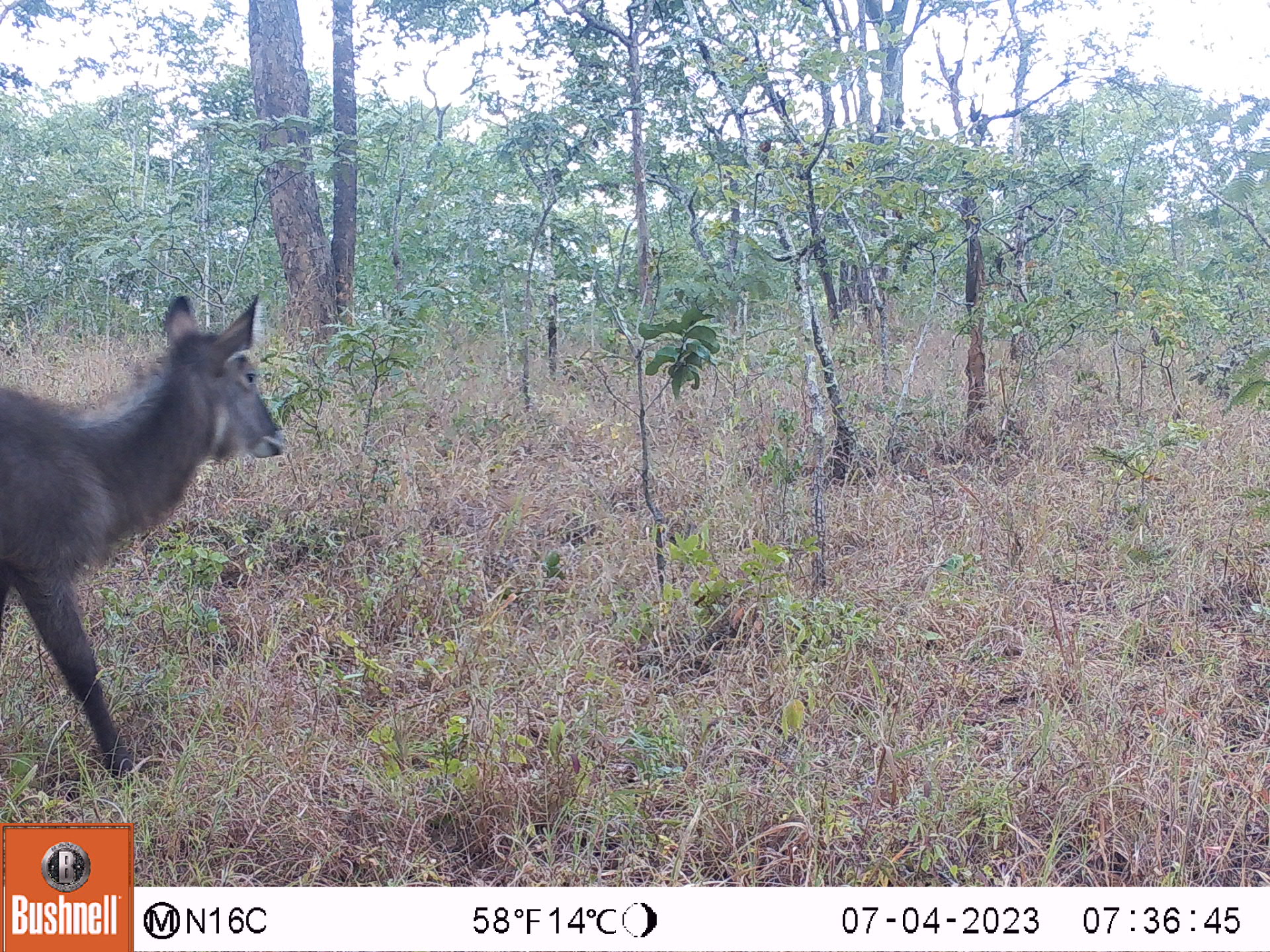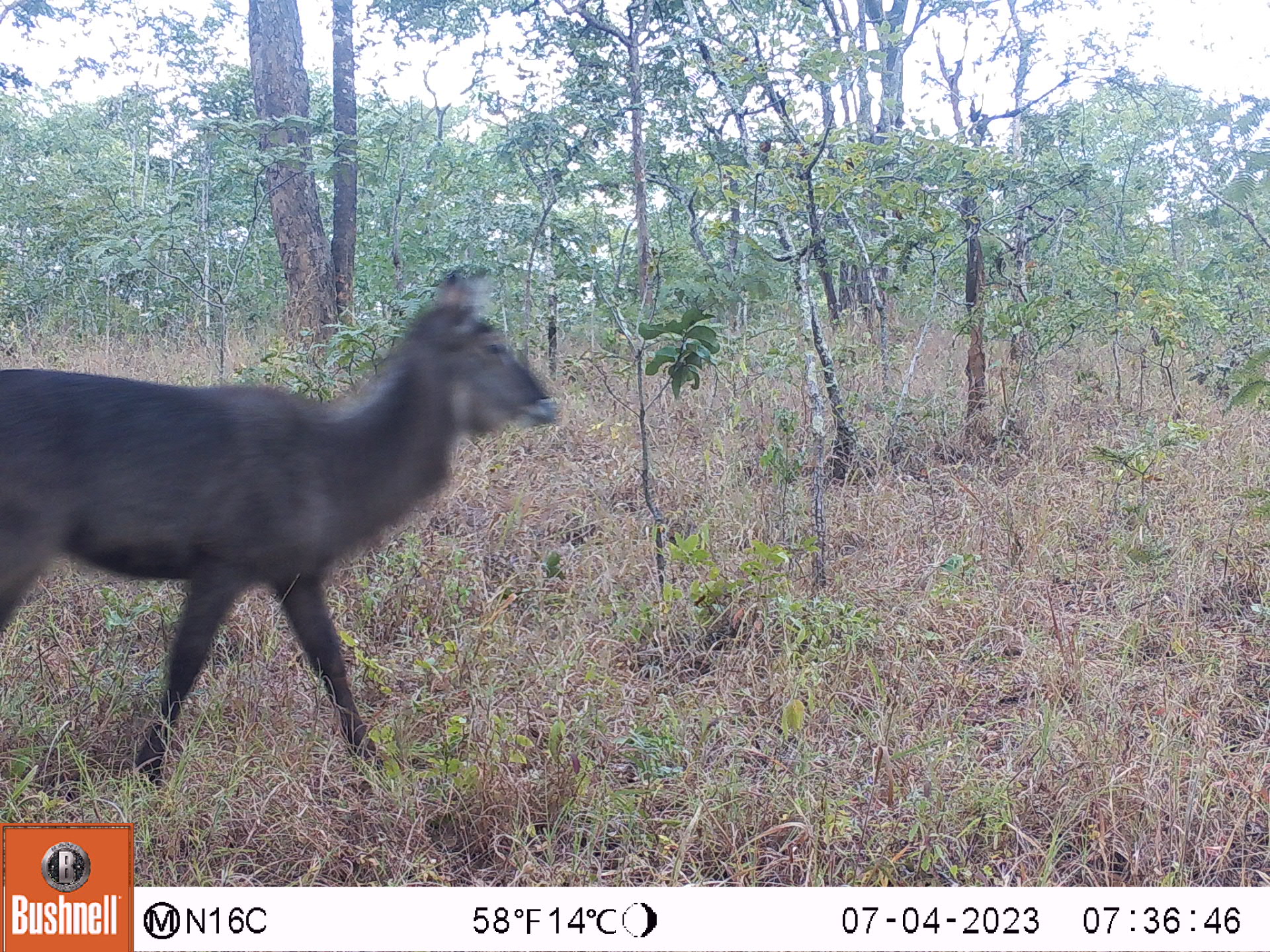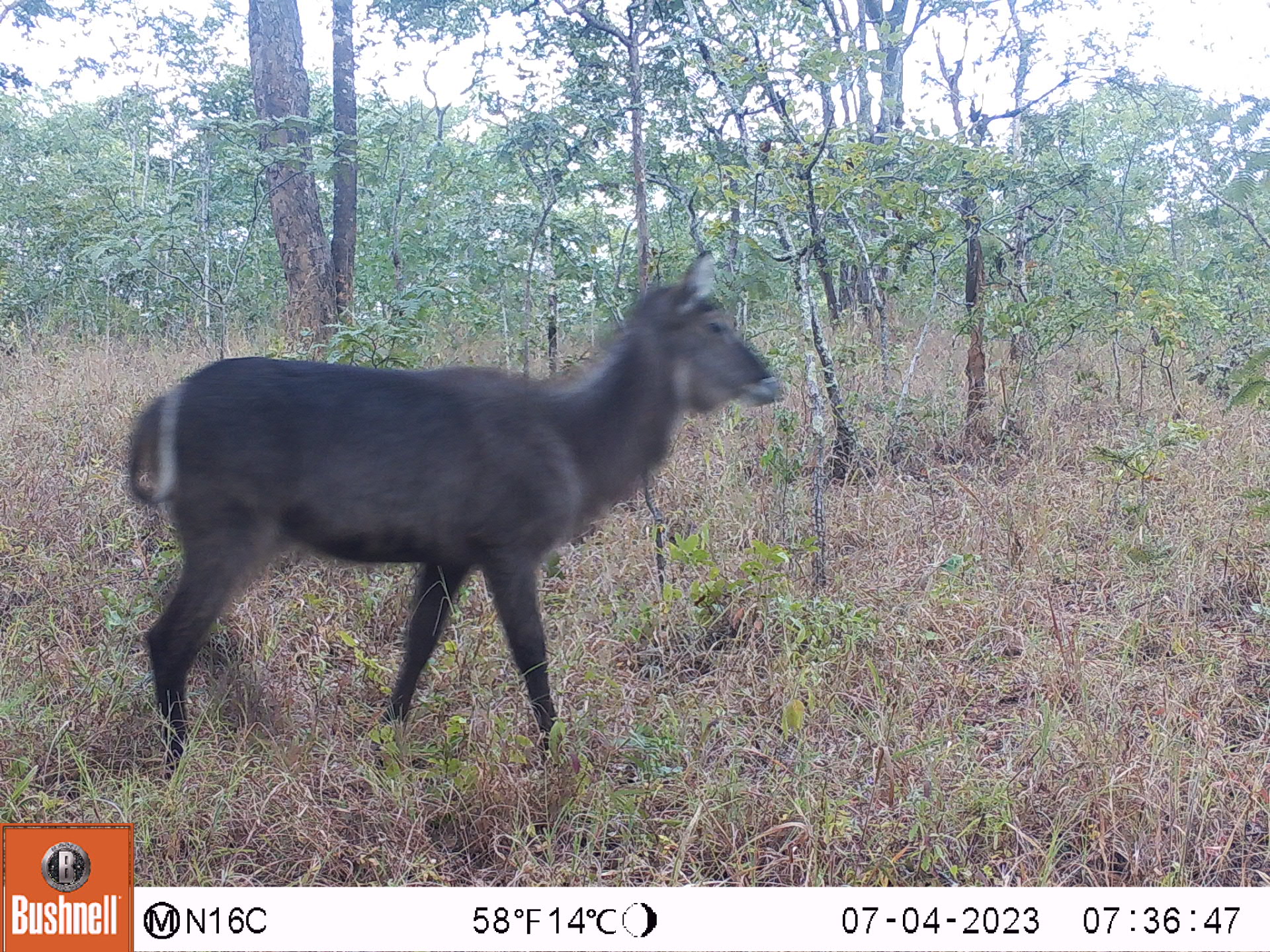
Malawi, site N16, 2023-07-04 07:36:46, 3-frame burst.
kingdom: Animalia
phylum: Chordata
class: Mammalia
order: Artiodactyla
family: Bovidae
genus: Kobus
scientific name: Kobus ellipsiprymnus ellipsiprymnus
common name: common waterbuck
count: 1